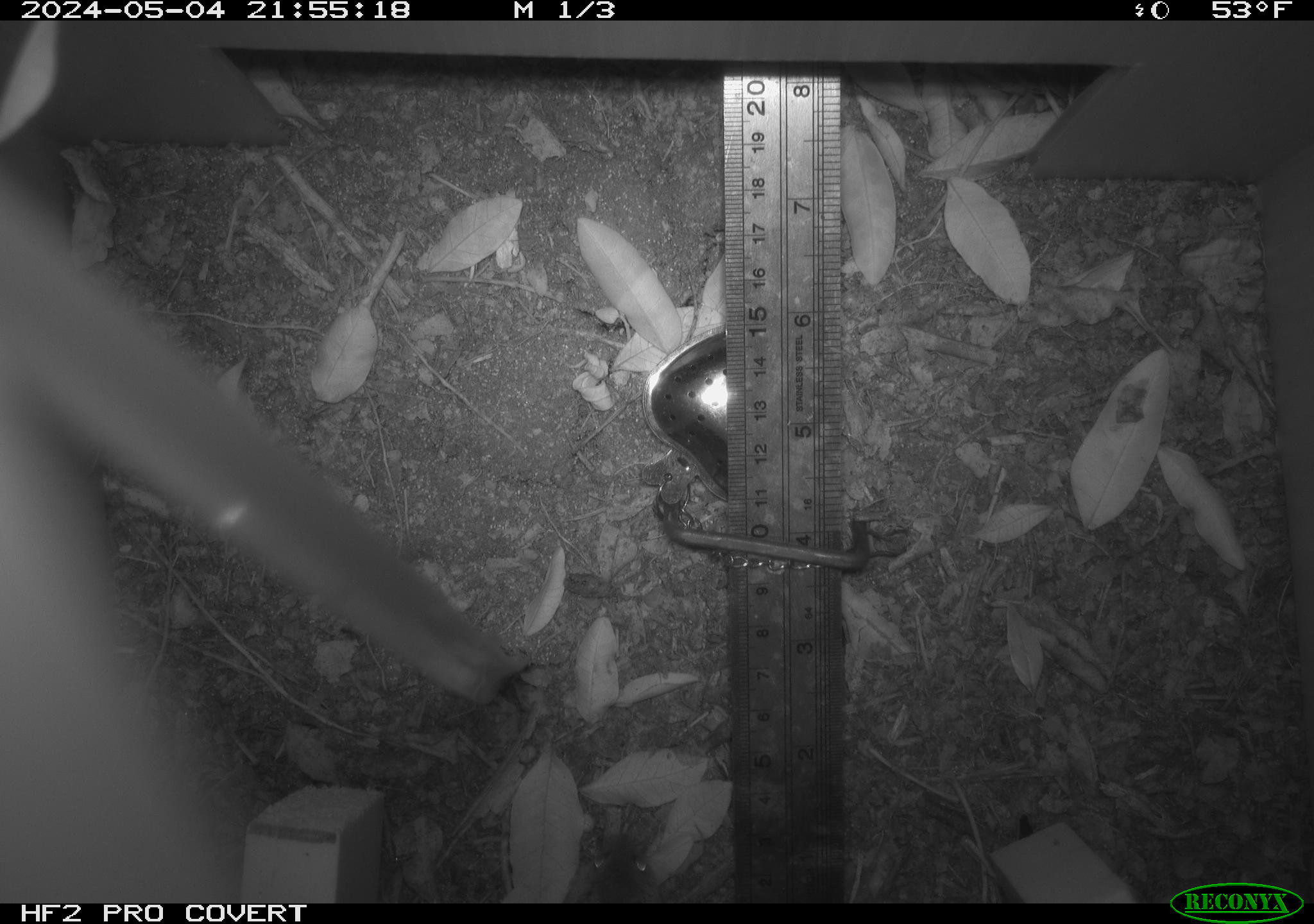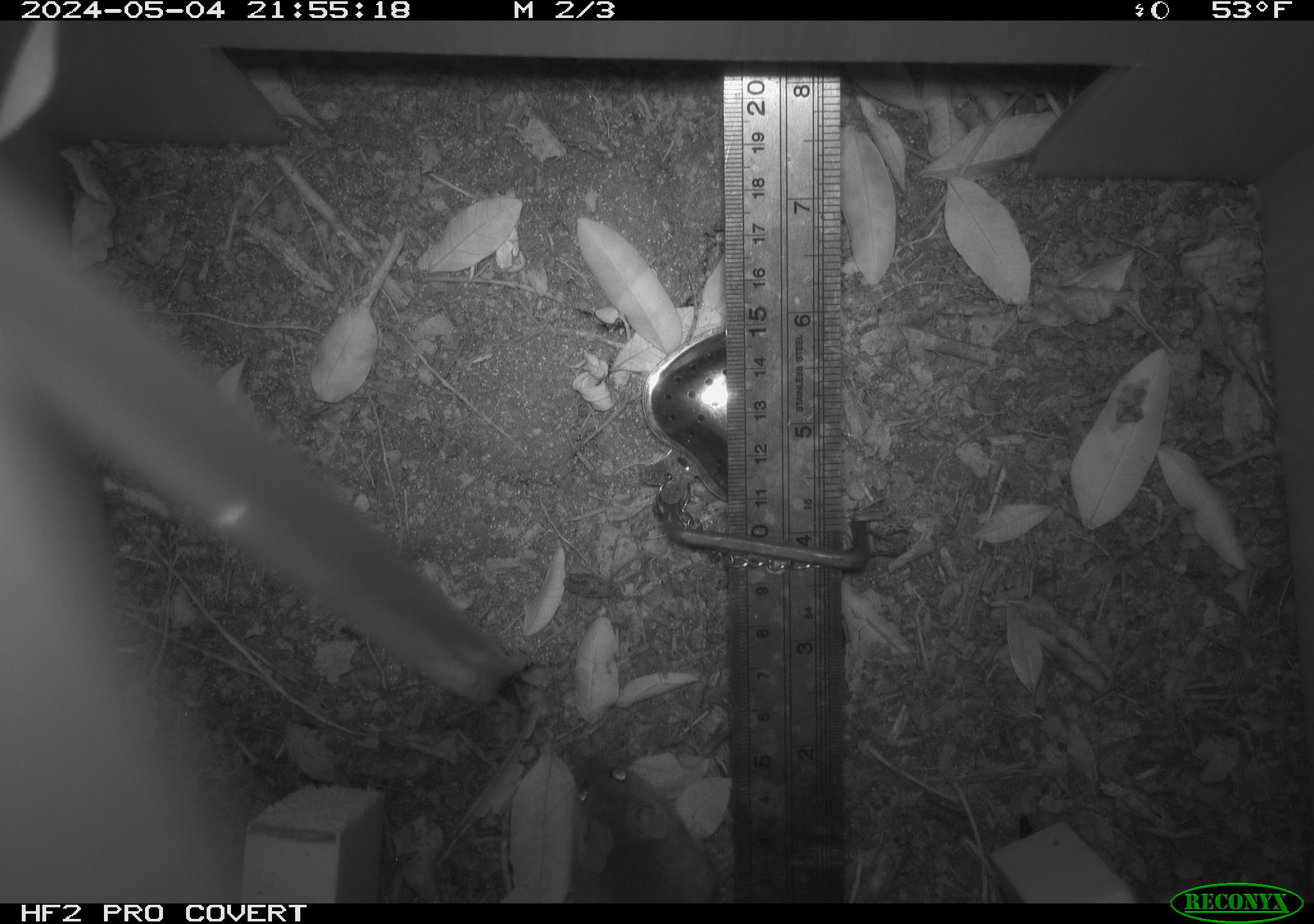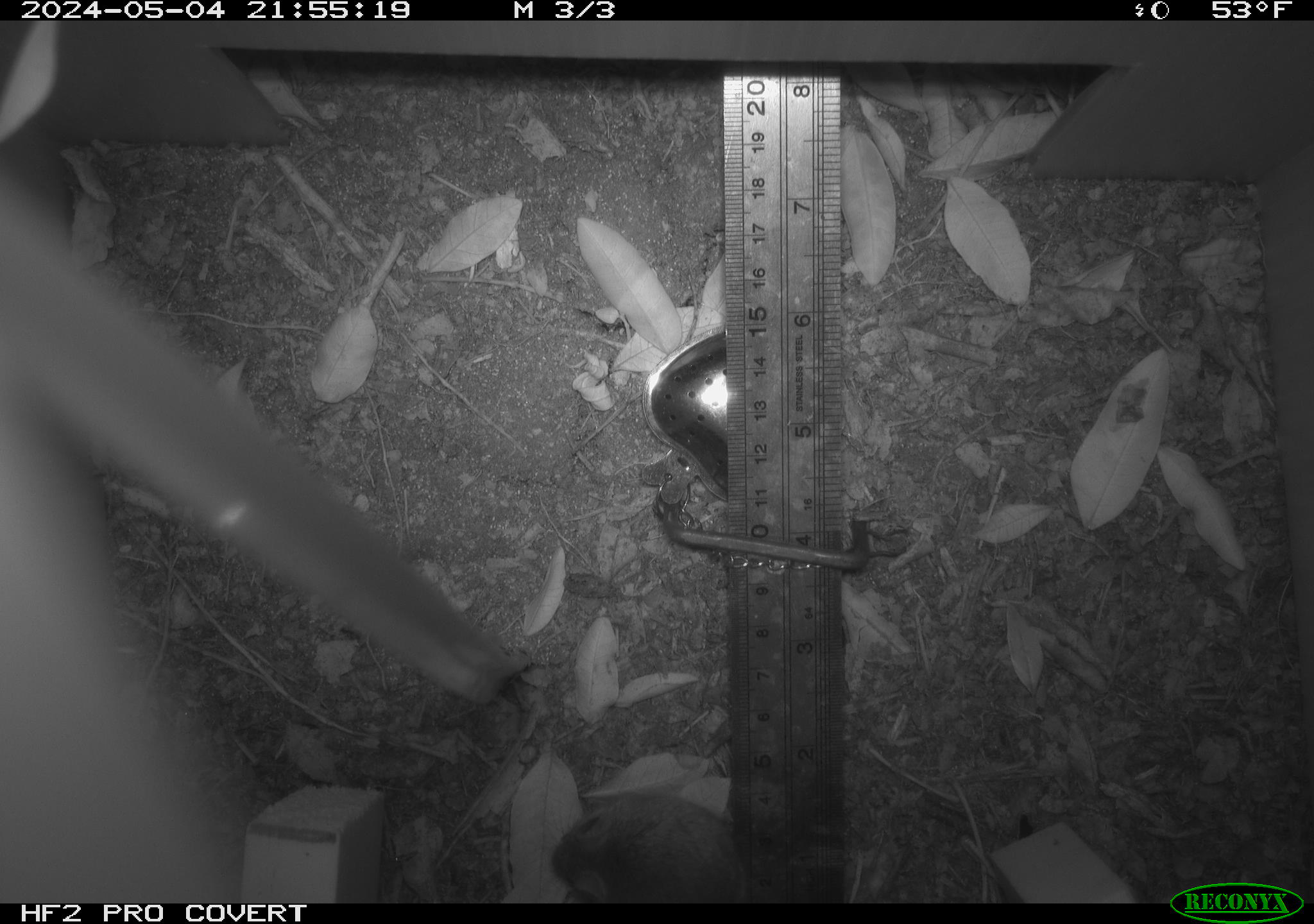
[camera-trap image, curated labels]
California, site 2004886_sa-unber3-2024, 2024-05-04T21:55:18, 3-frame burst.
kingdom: Animalia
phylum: Chordata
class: Mammalia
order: Rodentia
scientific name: Rodentia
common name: mouse species